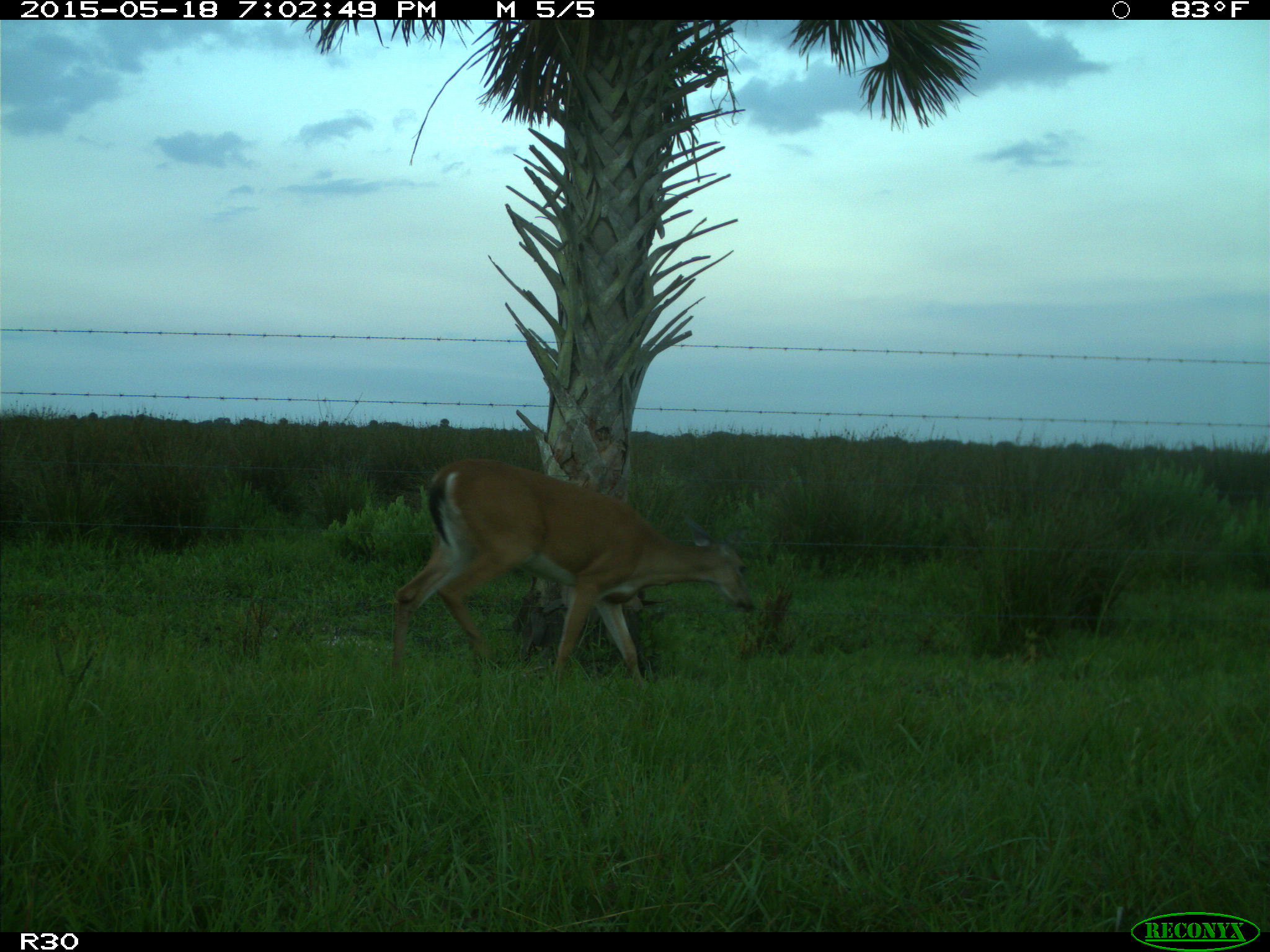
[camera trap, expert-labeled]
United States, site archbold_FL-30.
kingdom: Animalia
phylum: Chordata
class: Mammalia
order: Artiodactyla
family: Cervidae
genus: Odocoileus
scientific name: Odocoileus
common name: deer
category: unidentified deer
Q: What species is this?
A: Unidentified deer (deer) (Odocoileus).